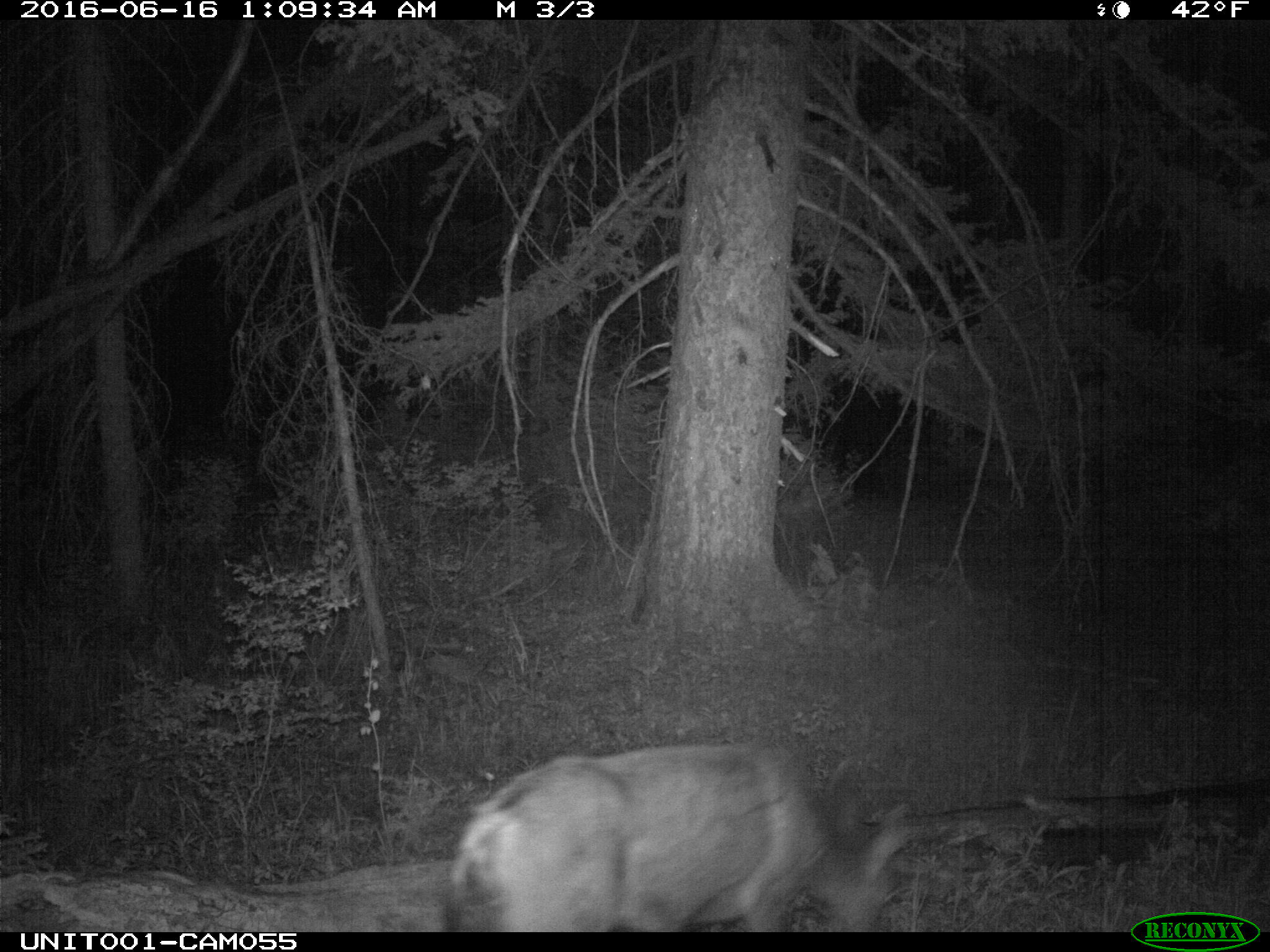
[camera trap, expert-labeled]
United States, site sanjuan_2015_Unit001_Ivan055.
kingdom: Animalia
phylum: Chordata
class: Mammalia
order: Artiodactyla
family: Cervidae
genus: Odocoileus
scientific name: Odocoileus hemionus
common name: mule deer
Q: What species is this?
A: Odocoileus hemionus (mule deer).